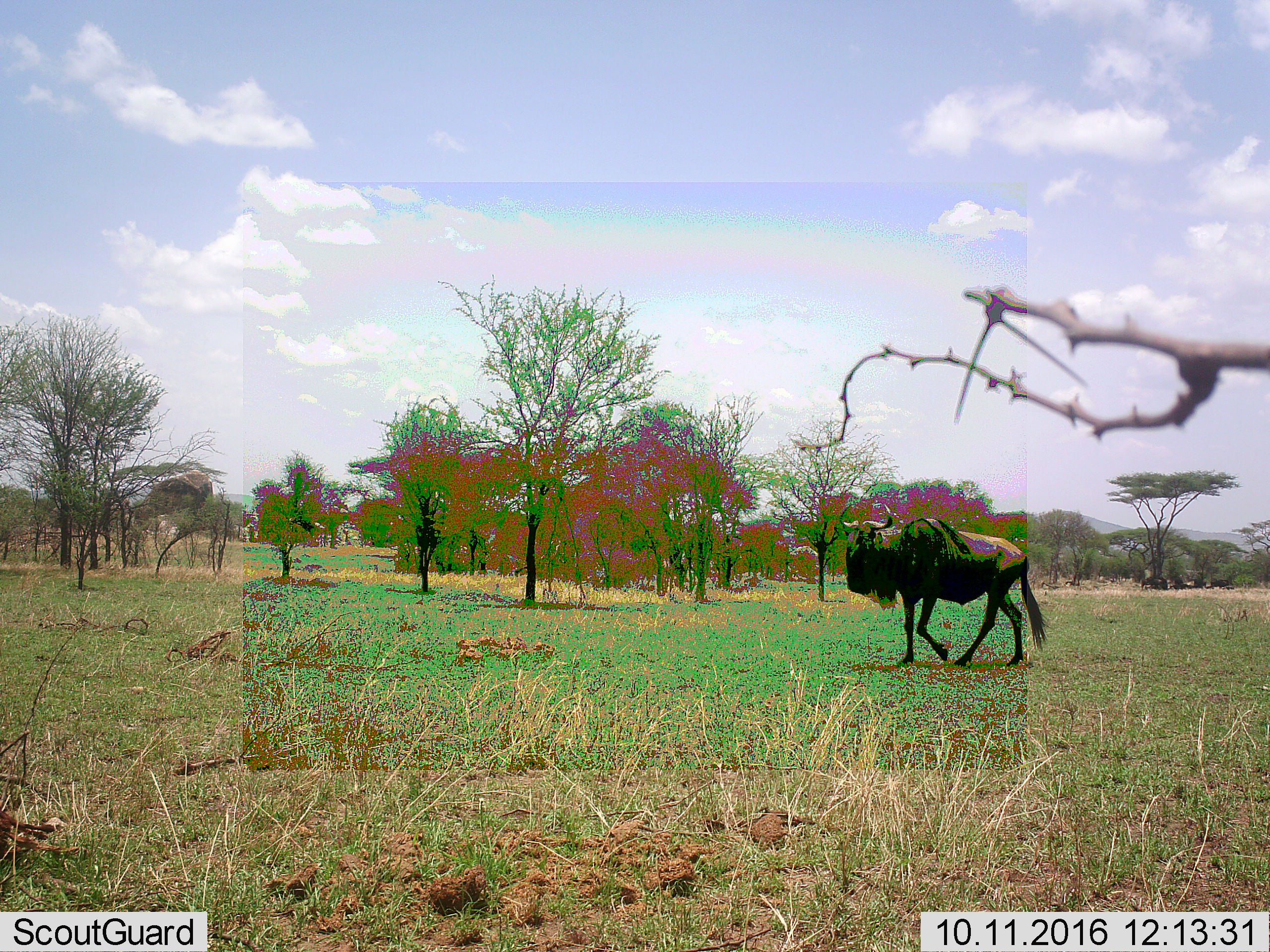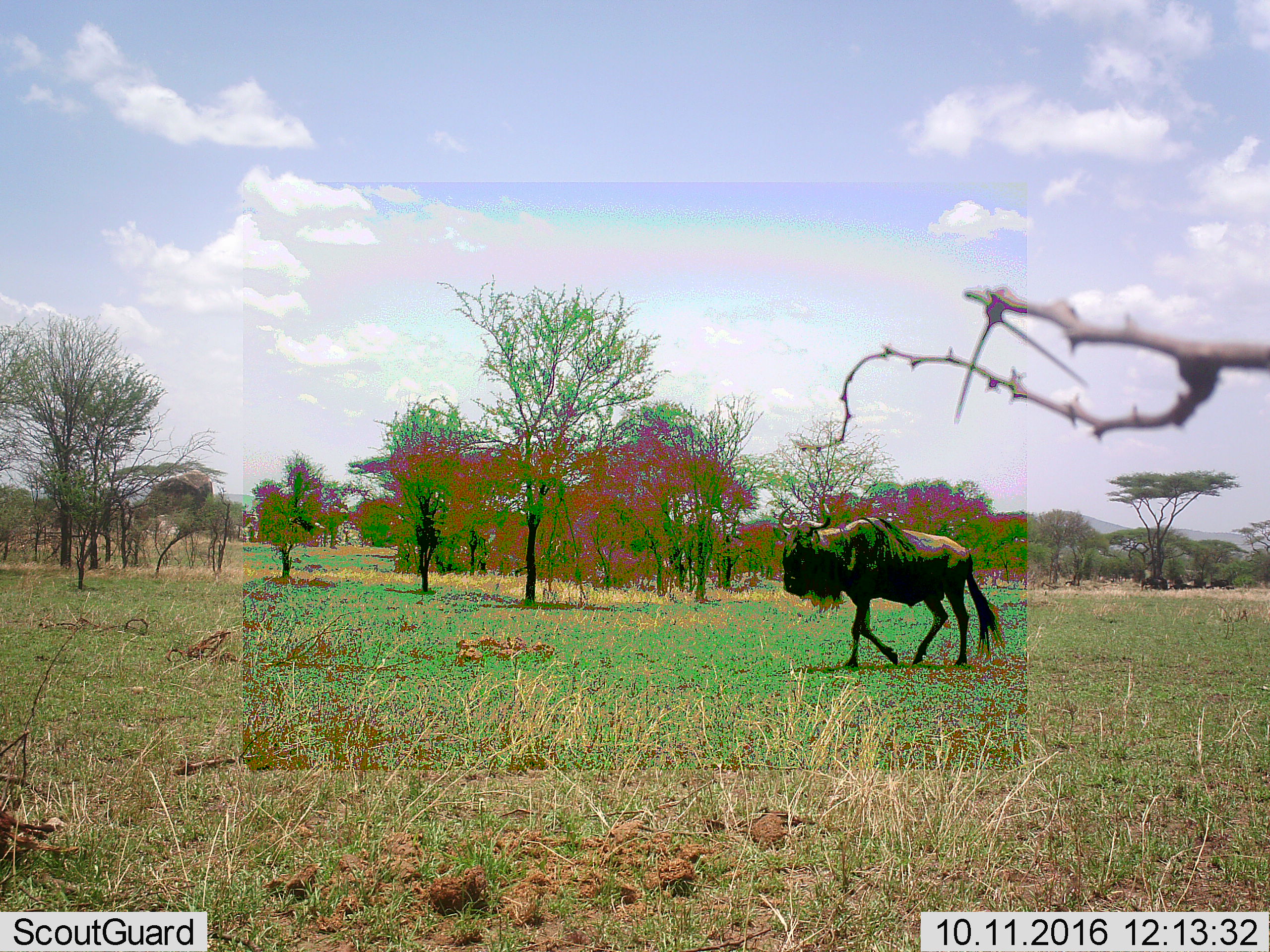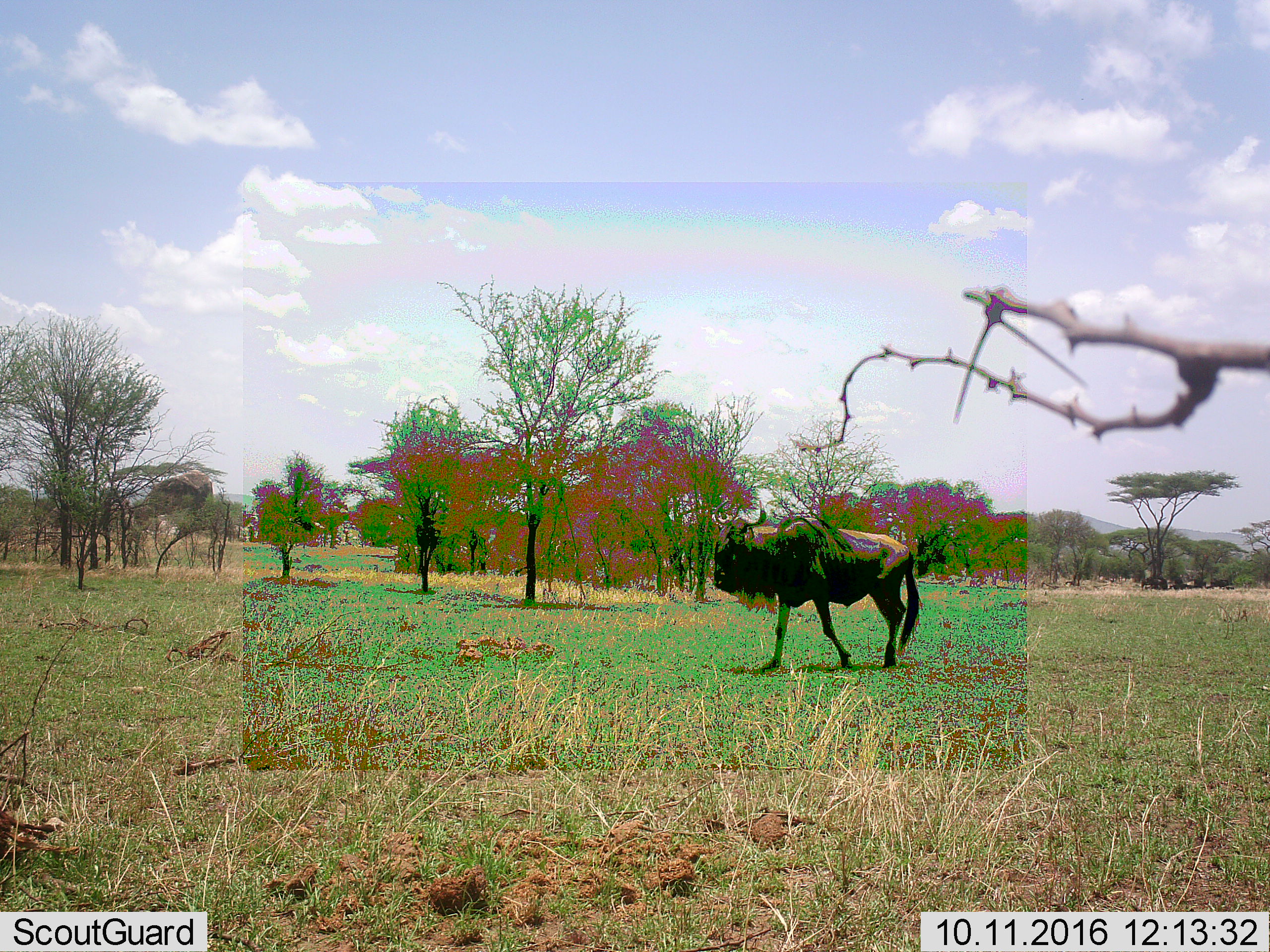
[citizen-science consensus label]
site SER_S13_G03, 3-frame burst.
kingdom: Animalia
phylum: Chordata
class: Mammalia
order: Artiodactyla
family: Bovidae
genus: Connochaetes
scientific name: Connochaetes taurinus taurinus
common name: blue wildebeest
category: wildebeestblue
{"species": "wildebeestblue (blue wildebeest) (Connochaetes taurinus taurinus)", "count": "1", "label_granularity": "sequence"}